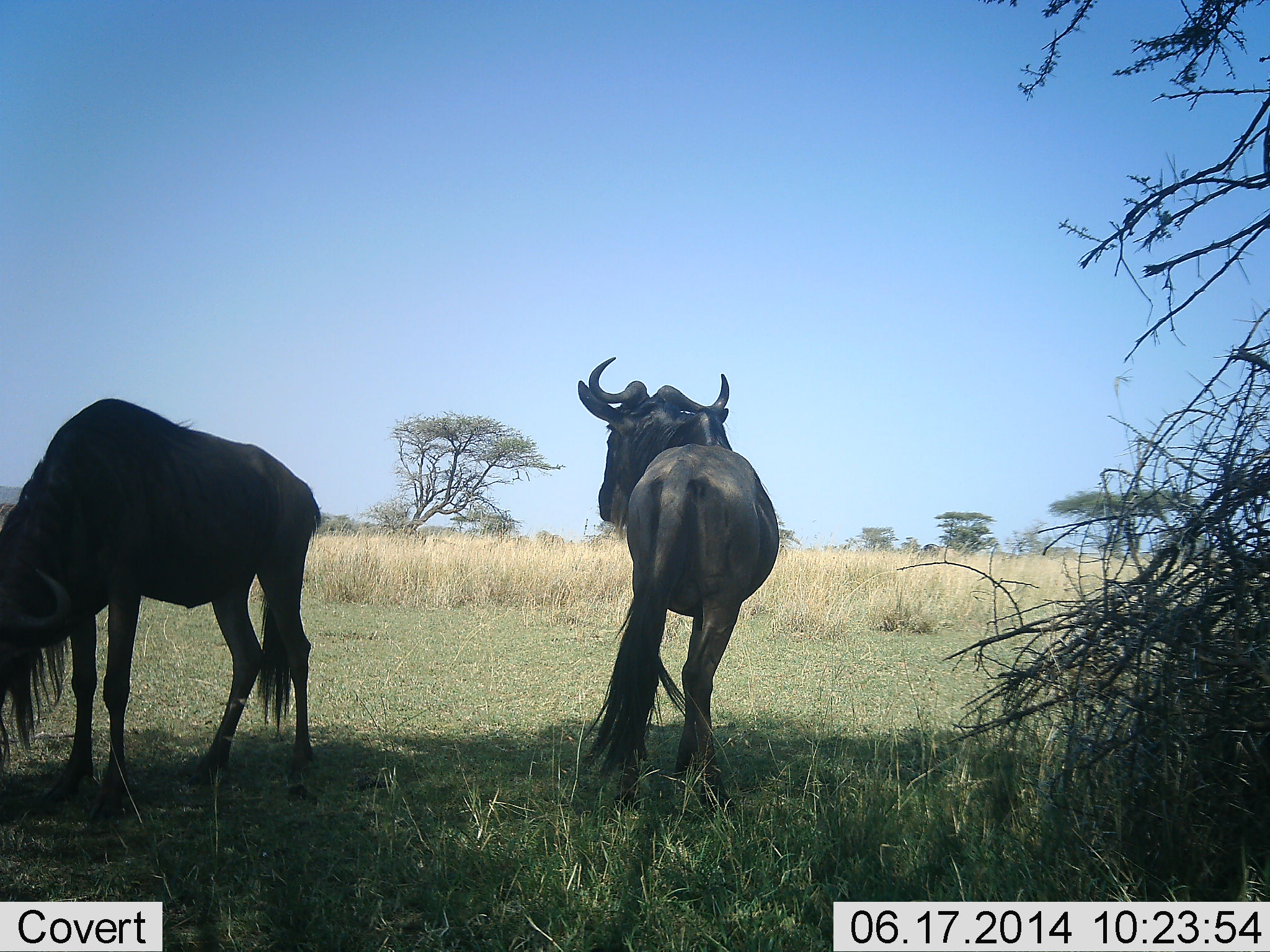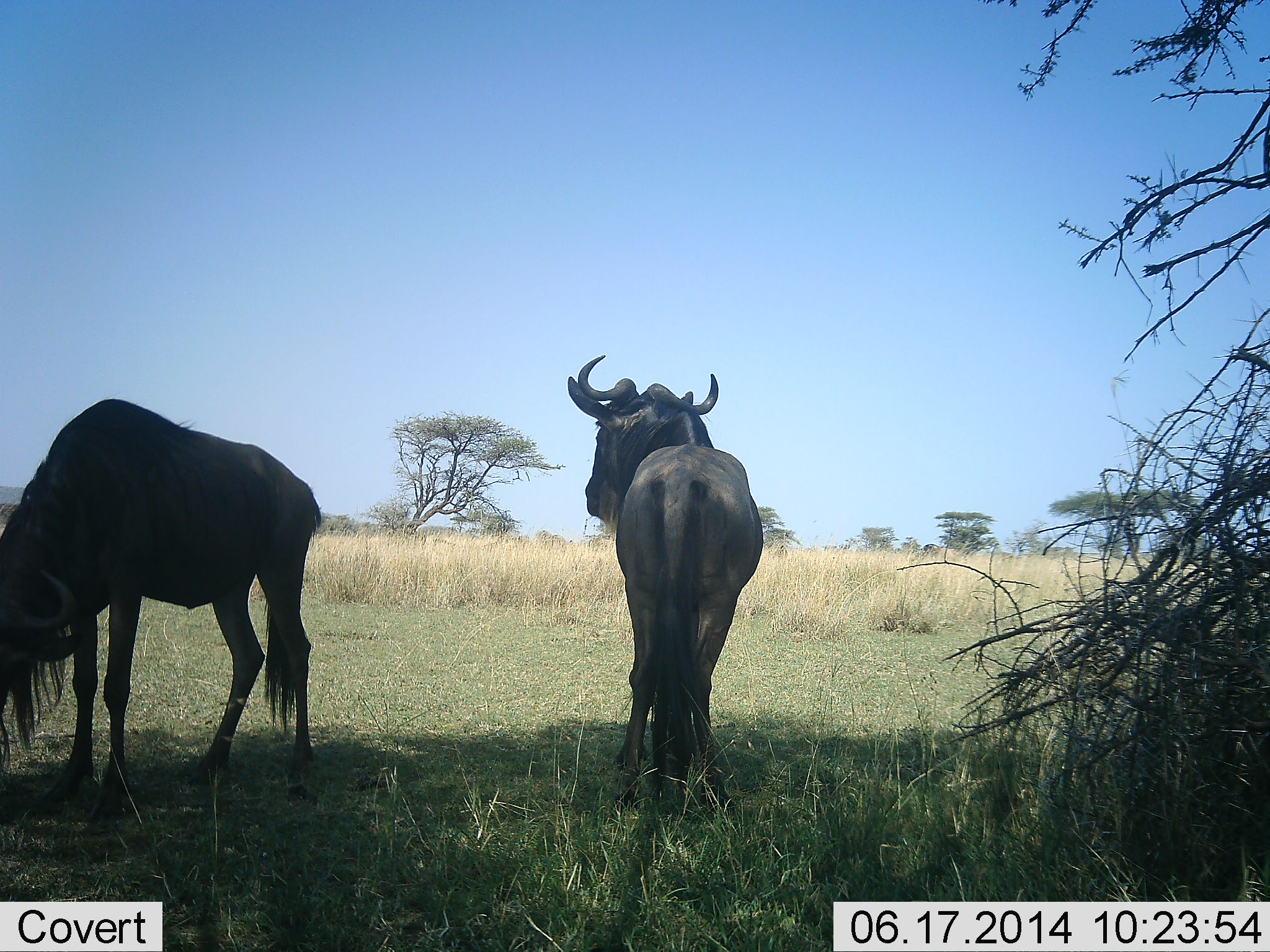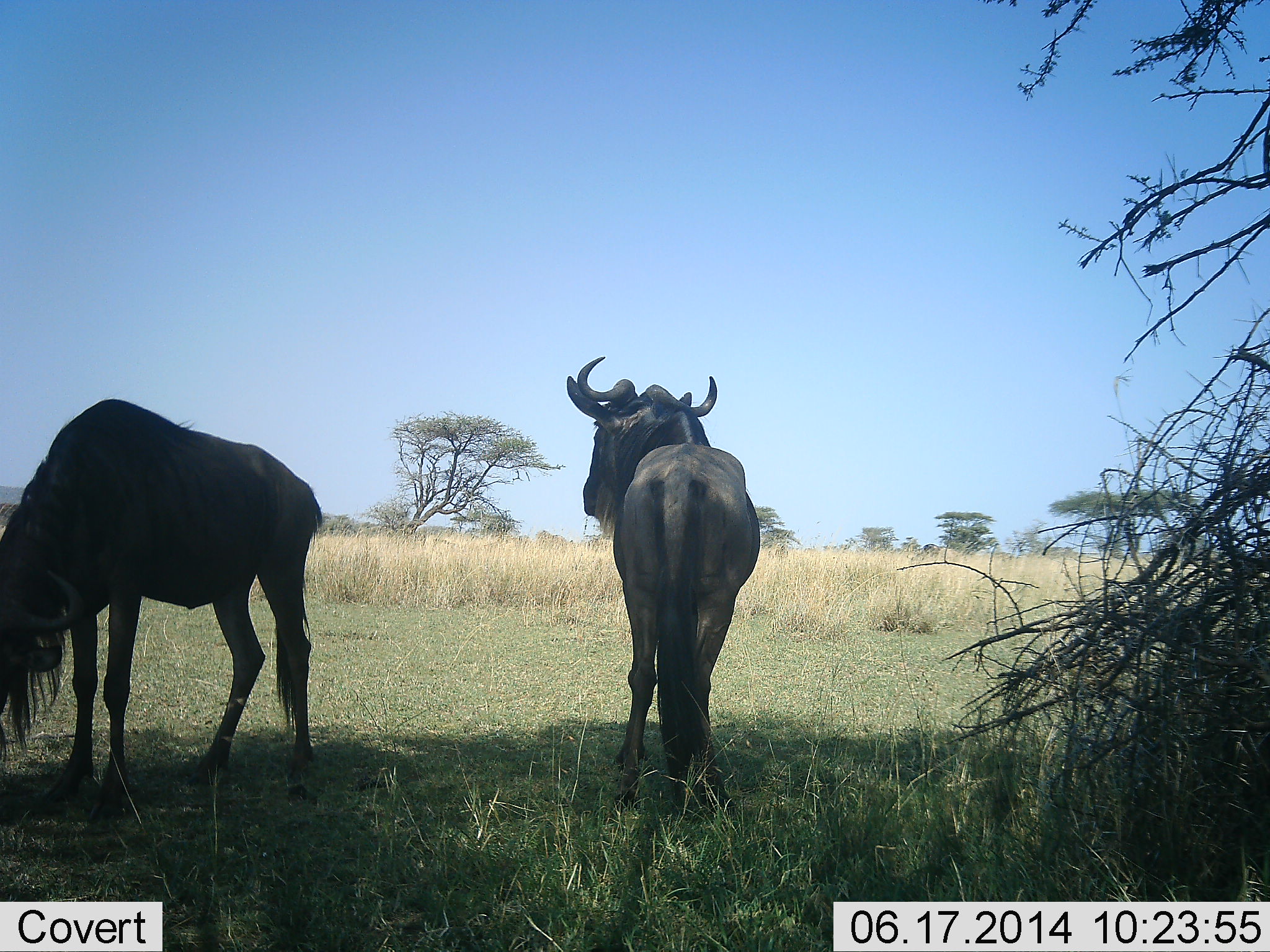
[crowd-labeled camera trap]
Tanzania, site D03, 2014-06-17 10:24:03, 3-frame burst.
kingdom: Animalia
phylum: Chordata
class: Mammalia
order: Artiodactyla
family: Bovidae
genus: Connochaetes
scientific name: Connochaetes taurinus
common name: blue wildebeest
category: wildebeest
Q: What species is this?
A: Wildebeest (blue wildebeest) (Connochaetes taurinus).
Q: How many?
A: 2.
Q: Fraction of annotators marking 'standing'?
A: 90%.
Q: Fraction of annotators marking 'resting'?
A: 10%.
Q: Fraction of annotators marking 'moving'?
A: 0%.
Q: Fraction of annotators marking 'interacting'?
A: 0%.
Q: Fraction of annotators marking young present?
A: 0%.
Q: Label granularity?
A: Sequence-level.